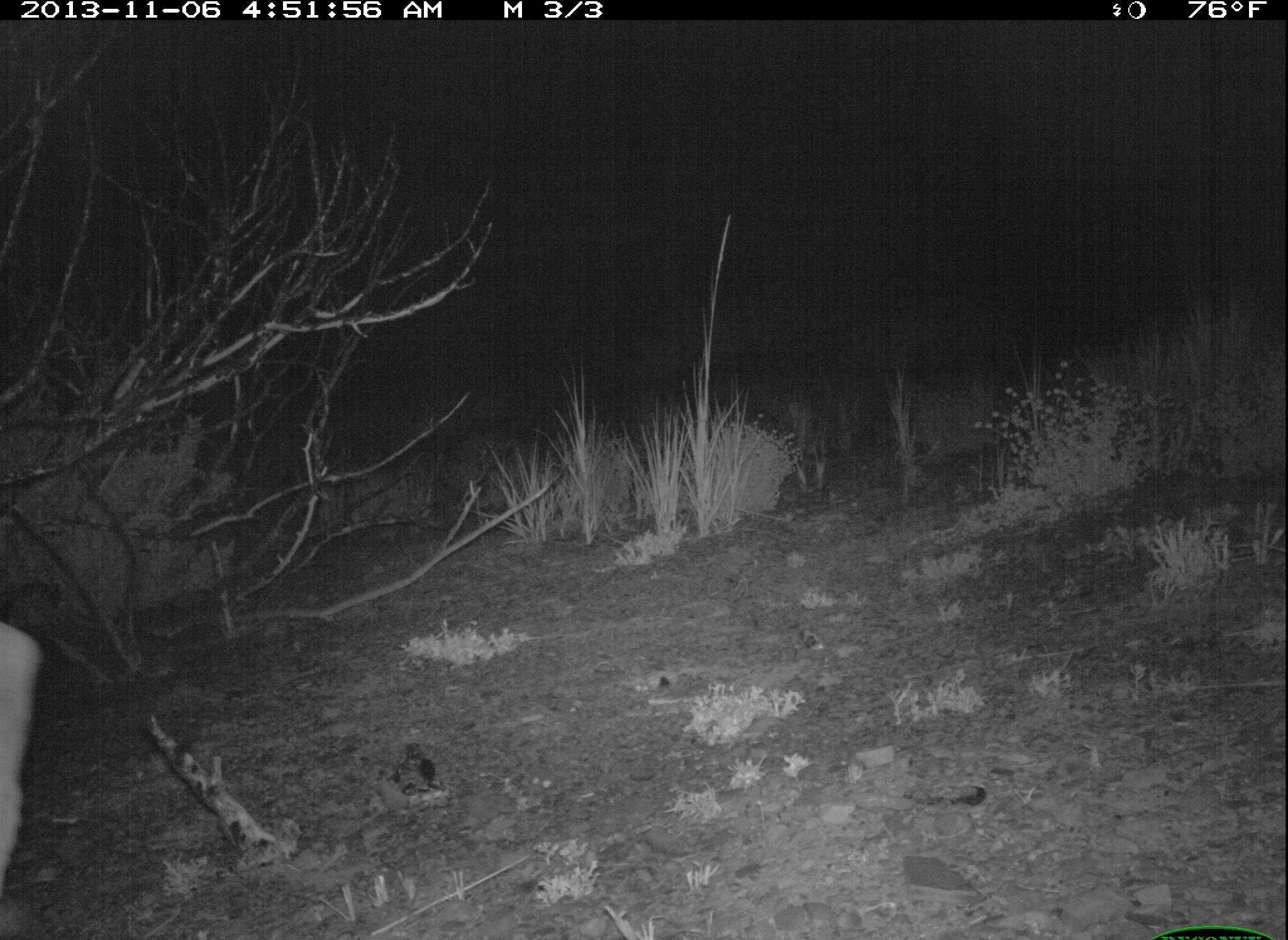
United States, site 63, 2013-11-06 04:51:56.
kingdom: Animalia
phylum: Chordata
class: Mammalia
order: Artiodactyla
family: Cervidae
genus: Odocoileus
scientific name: Odocoileus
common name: deer